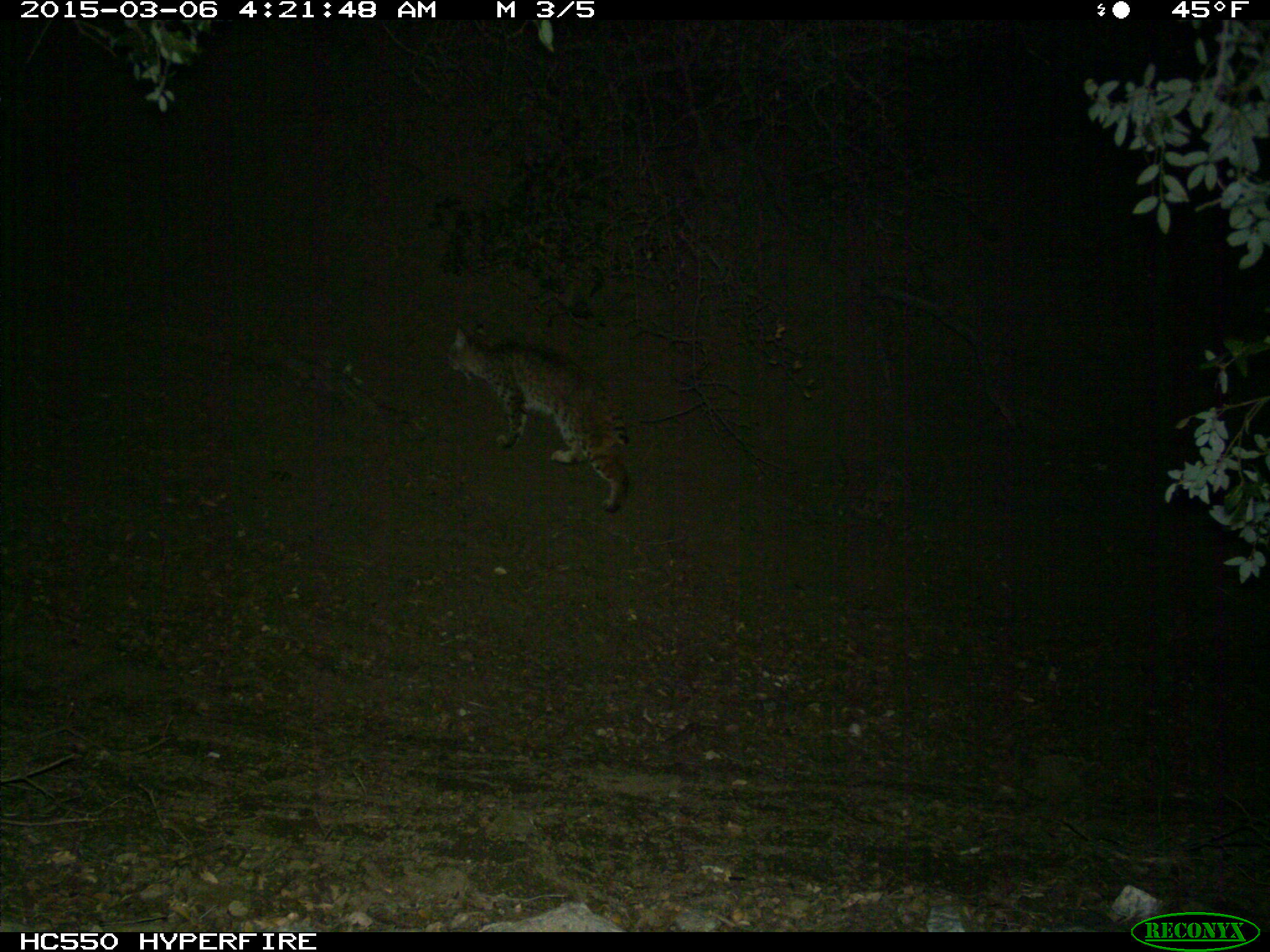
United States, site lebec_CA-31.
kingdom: Animalia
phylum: Chordata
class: Mammalia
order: Carnivora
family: Felidae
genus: Lynx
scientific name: Lynx rufus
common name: bobcat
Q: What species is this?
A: Lynx rufus (bobcat).